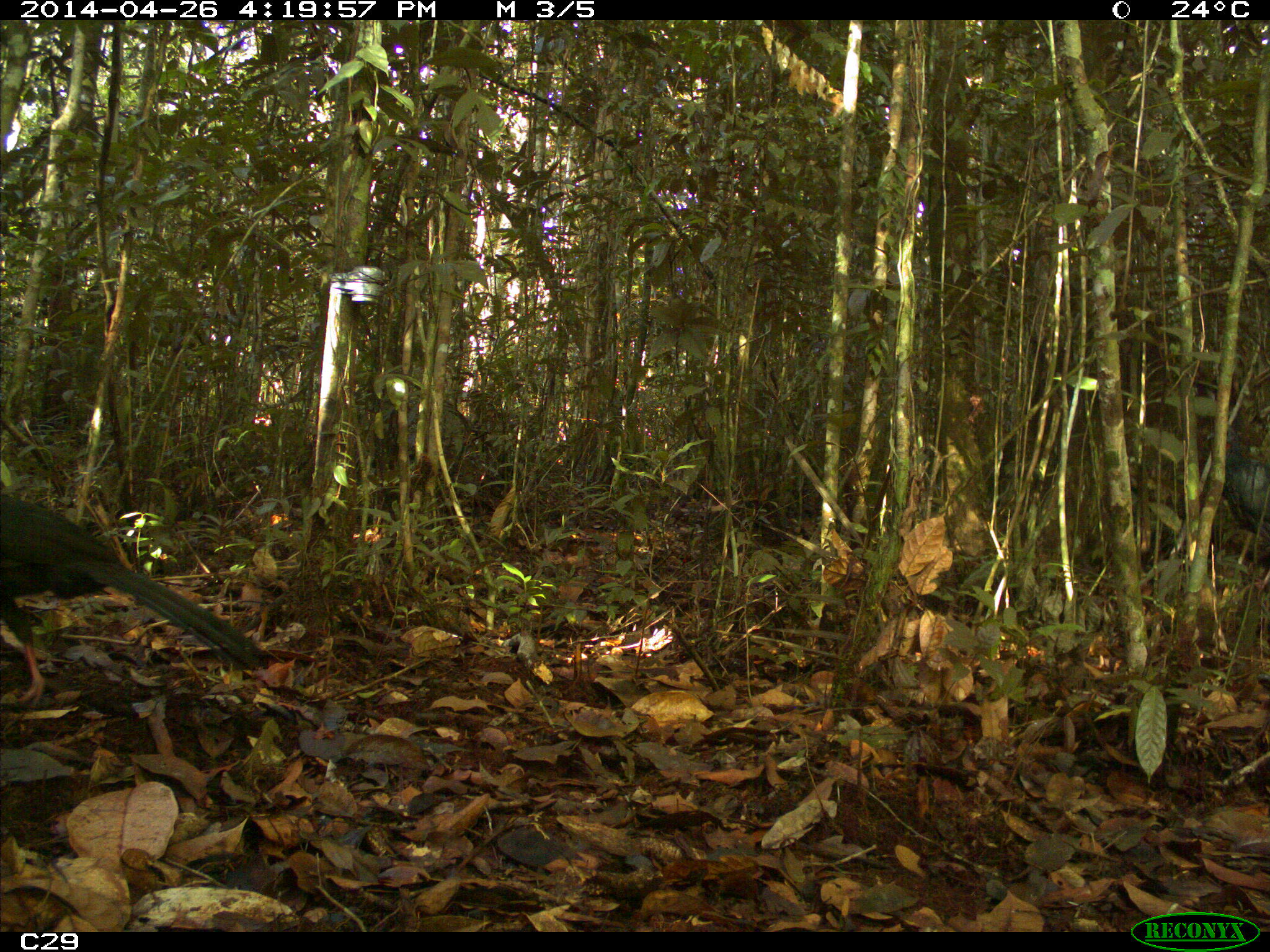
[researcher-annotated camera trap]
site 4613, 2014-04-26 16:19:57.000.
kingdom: Animalia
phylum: Chordata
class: Aves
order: Galliformes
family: Cracidae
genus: Penelope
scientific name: Penelope jacquacu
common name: spix's guan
Penelope jacquacu (spix's guan), count 1, age adult.